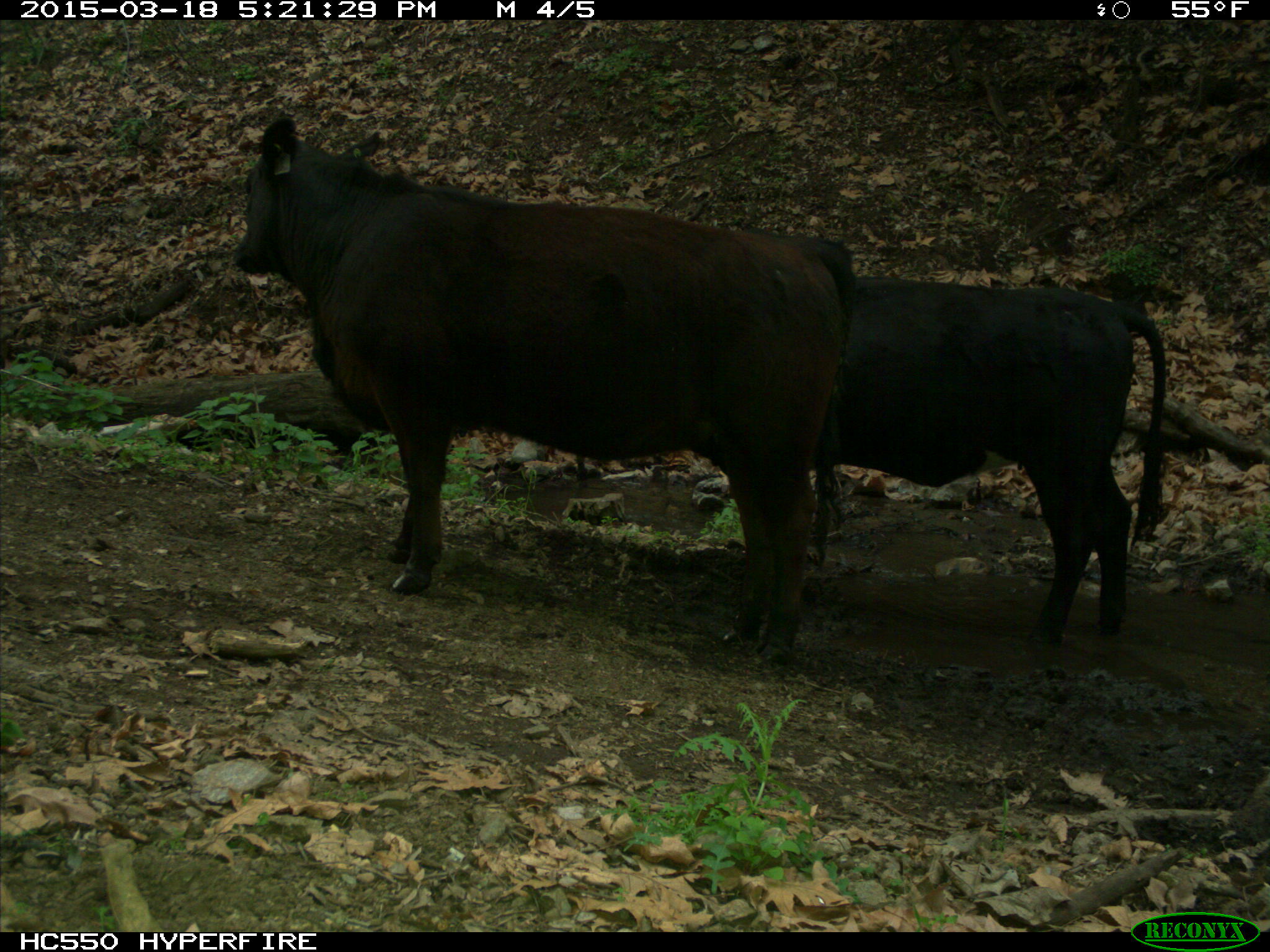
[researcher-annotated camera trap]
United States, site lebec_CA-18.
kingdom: Animalia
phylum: Chordata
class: Mammalia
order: Artiodactyla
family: Bovidae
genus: Bos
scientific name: Bos taurus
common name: domestic cow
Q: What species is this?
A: Bos taurus (domestic cow).